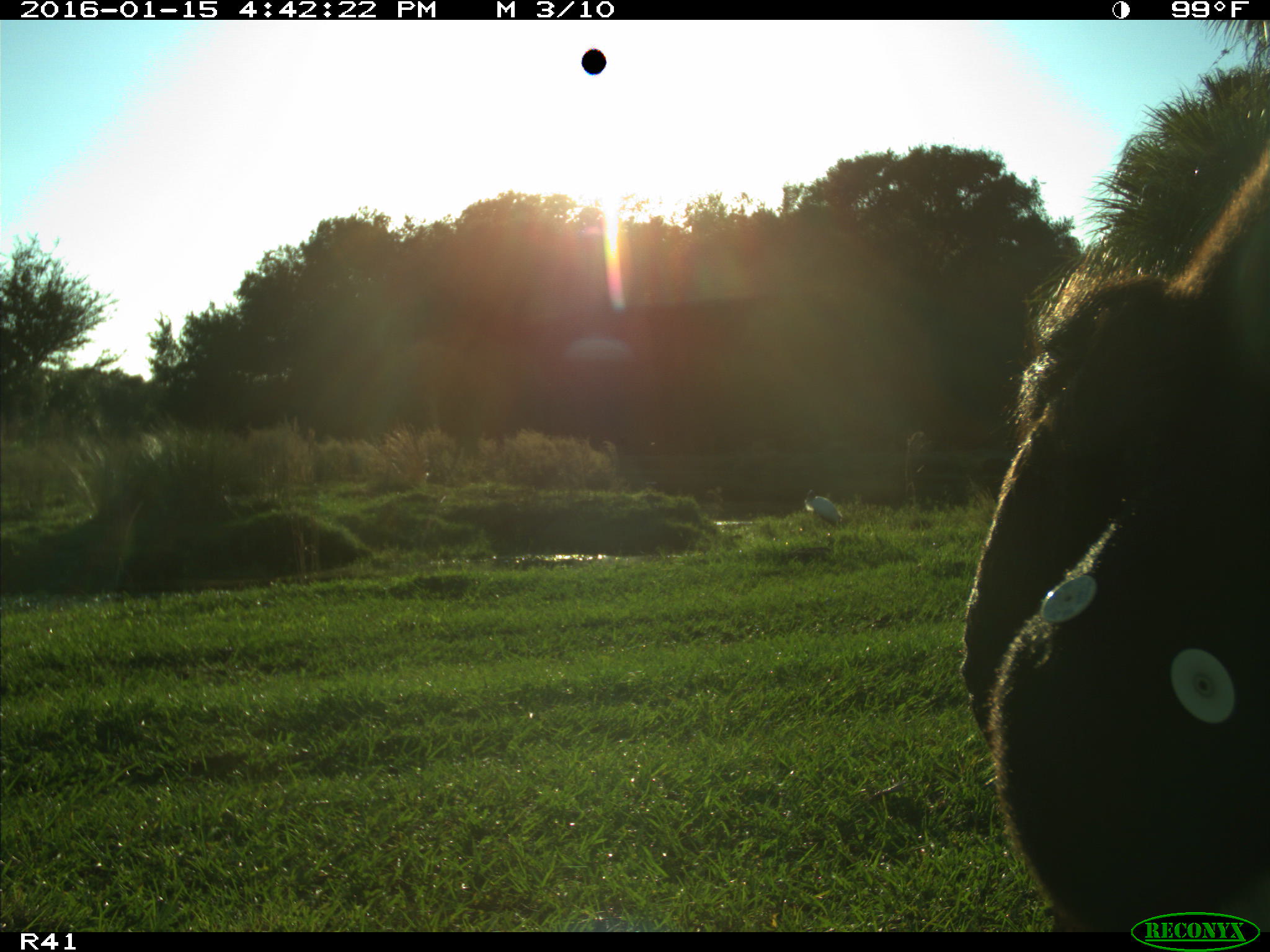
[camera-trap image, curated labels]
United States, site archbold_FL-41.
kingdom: Animalia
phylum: Chordata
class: Mammalia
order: Artiodactyla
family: Bovidae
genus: Bos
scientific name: Bos taurus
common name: domestic cow